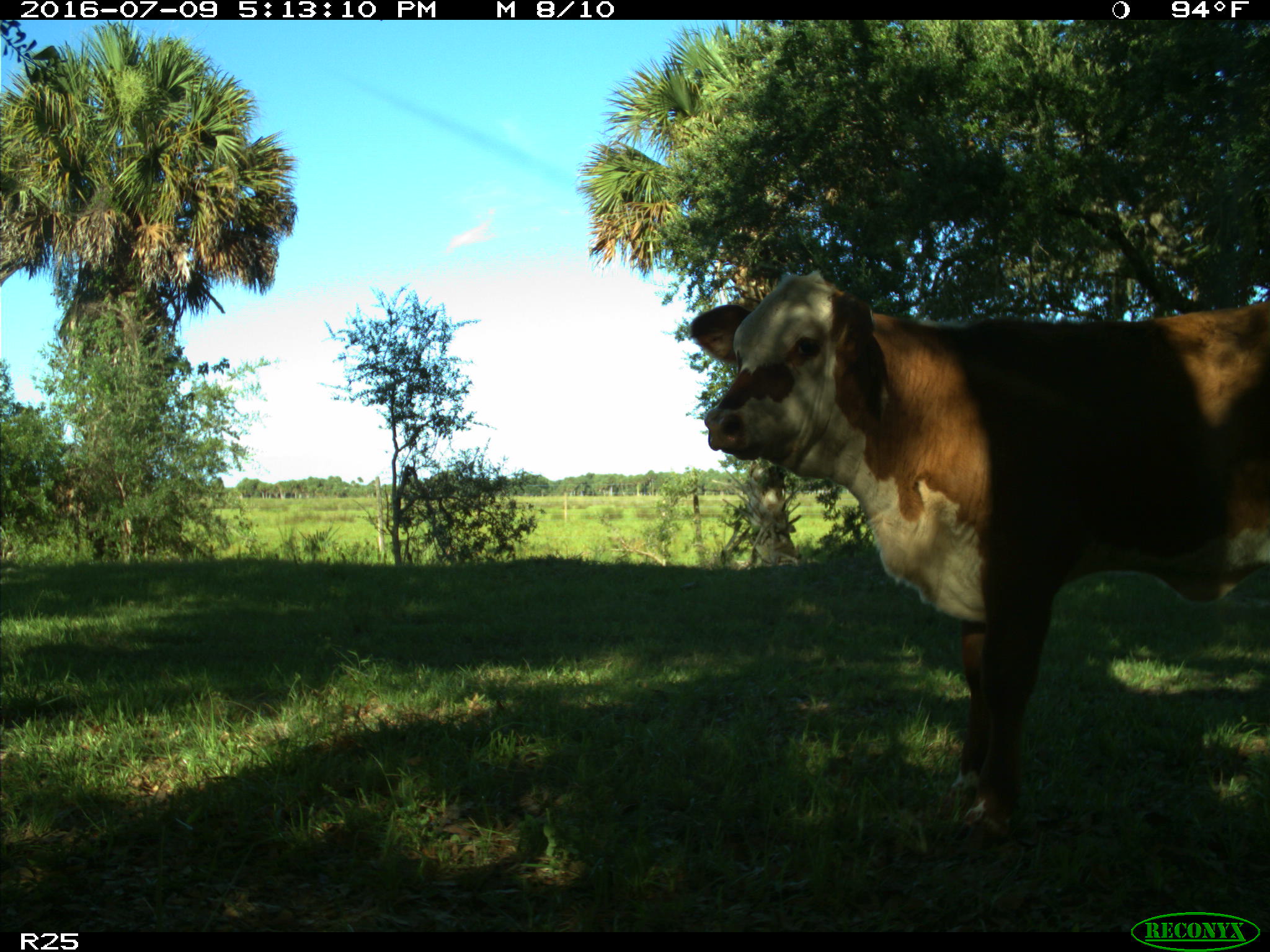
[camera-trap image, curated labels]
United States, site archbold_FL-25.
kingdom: Animalia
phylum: Chordata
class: Mammalia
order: Artiodactyla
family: Bovidae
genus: Bos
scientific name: Bos taurus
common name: domestic cow